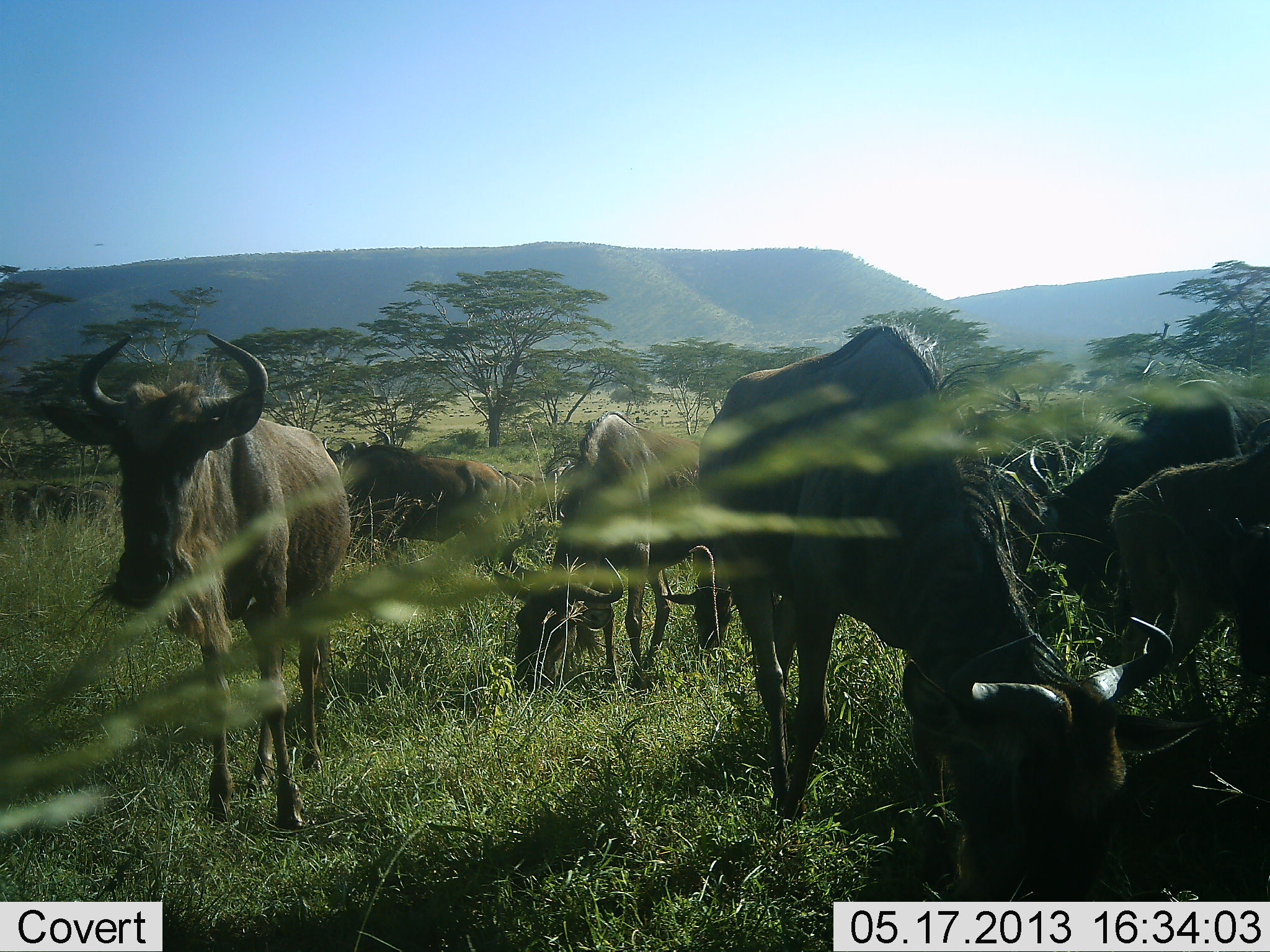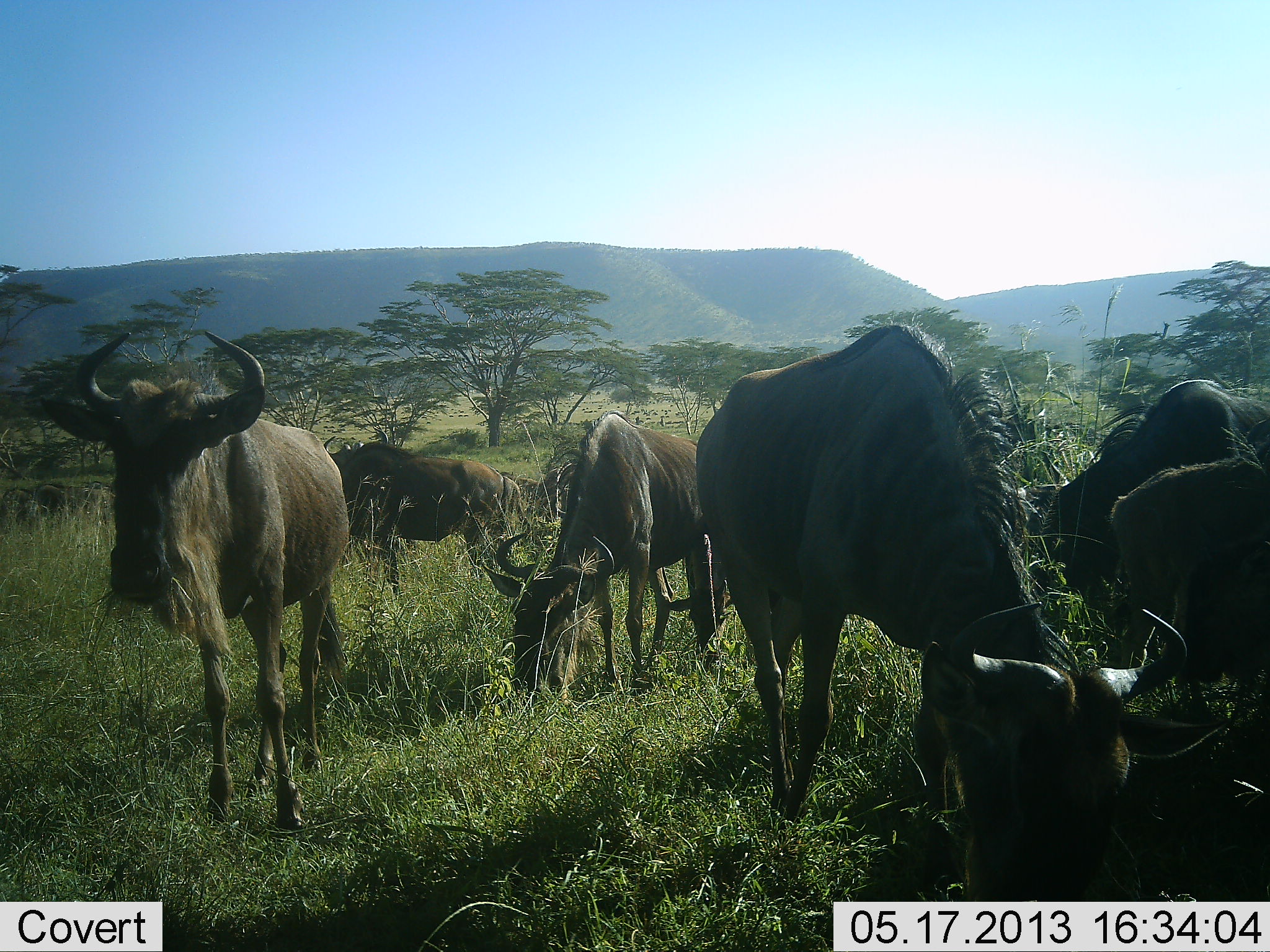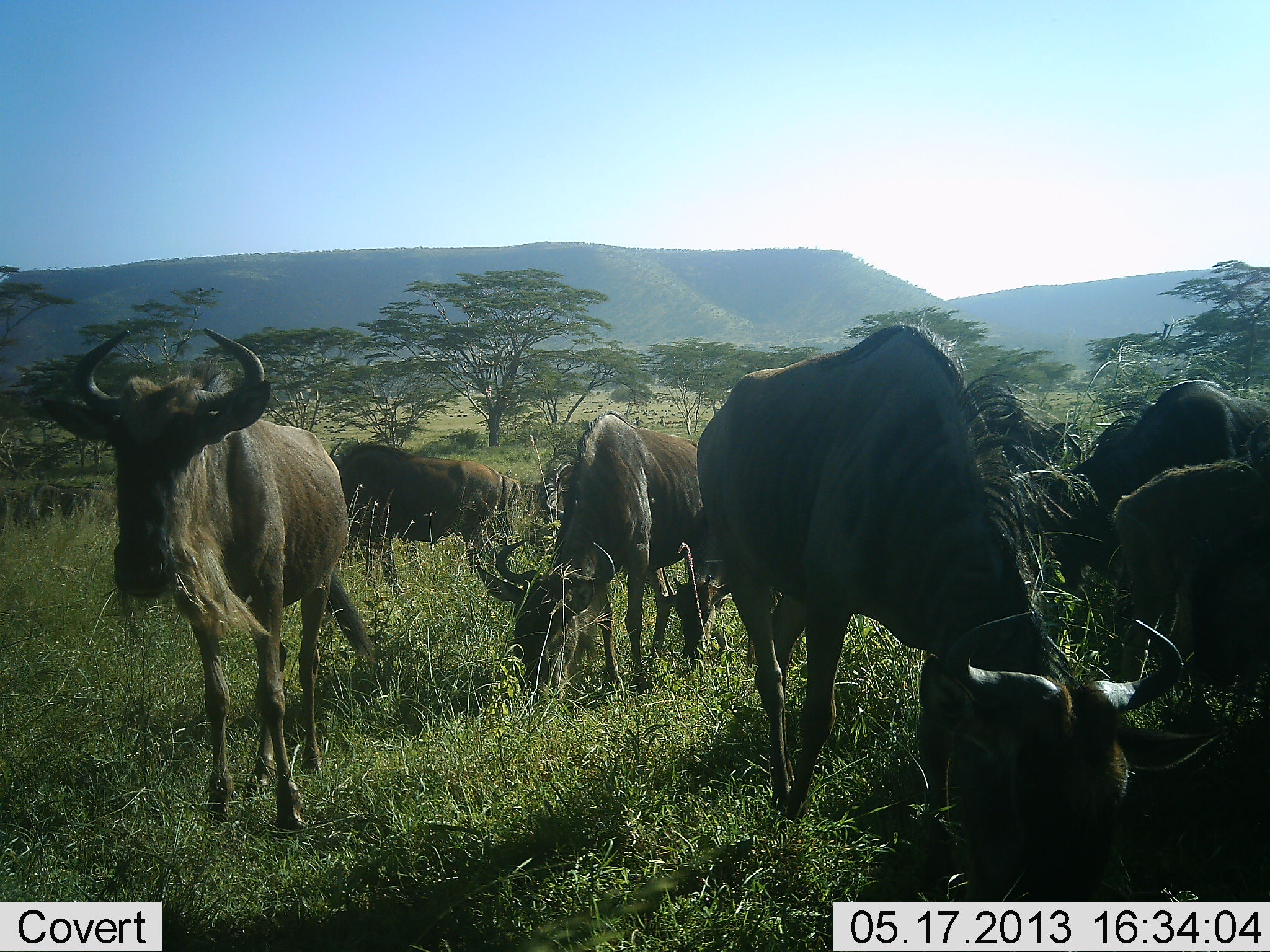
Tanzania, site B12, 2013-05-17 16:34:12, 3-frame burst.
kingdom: Animalia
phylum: Chordata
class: Mammalia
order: Artiodactyla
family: Bovidae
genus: Connochaetes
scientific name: Connochaetes taurinus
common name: blue wildebeest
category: wildebeest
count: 6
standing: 73%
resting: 18%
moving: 5%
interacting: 0%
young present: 5%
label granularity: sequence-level